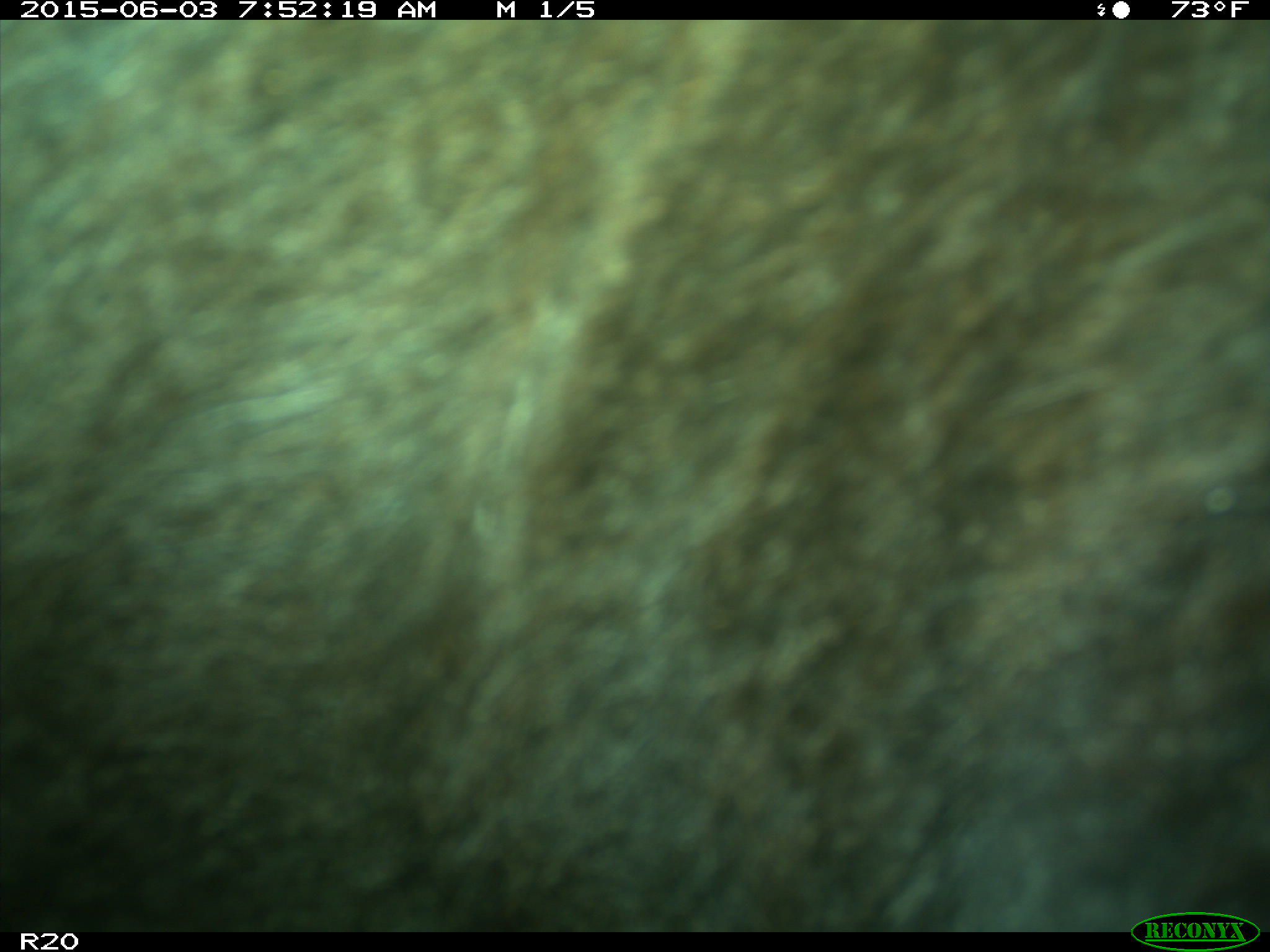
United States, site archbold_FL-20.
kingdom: Animalia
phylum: Chordata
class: Mammalia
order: Artiodactyla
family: Bovidae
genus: Bos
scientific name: Bos taurus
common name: domestic cow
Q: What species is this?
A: Bos taurus (domestic cow).